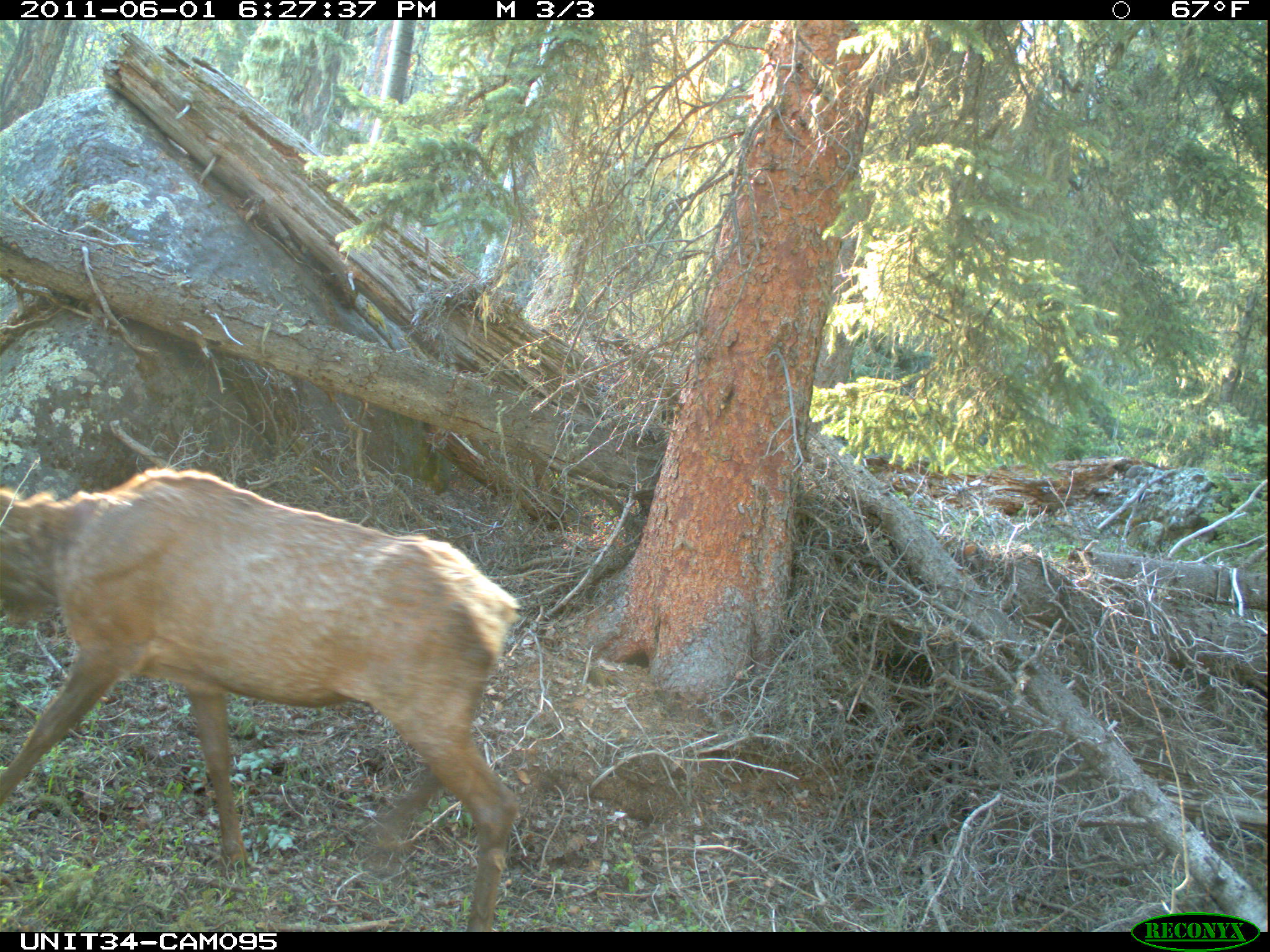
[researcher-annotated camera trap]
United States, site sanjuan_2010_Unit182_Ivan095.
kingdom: Animalia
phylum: Chordata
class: Mammalia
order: Artiodactyla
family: Cervidae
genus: Cervus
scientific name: Cervus elaphus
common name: red deer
Cervus elaphus (red deer).